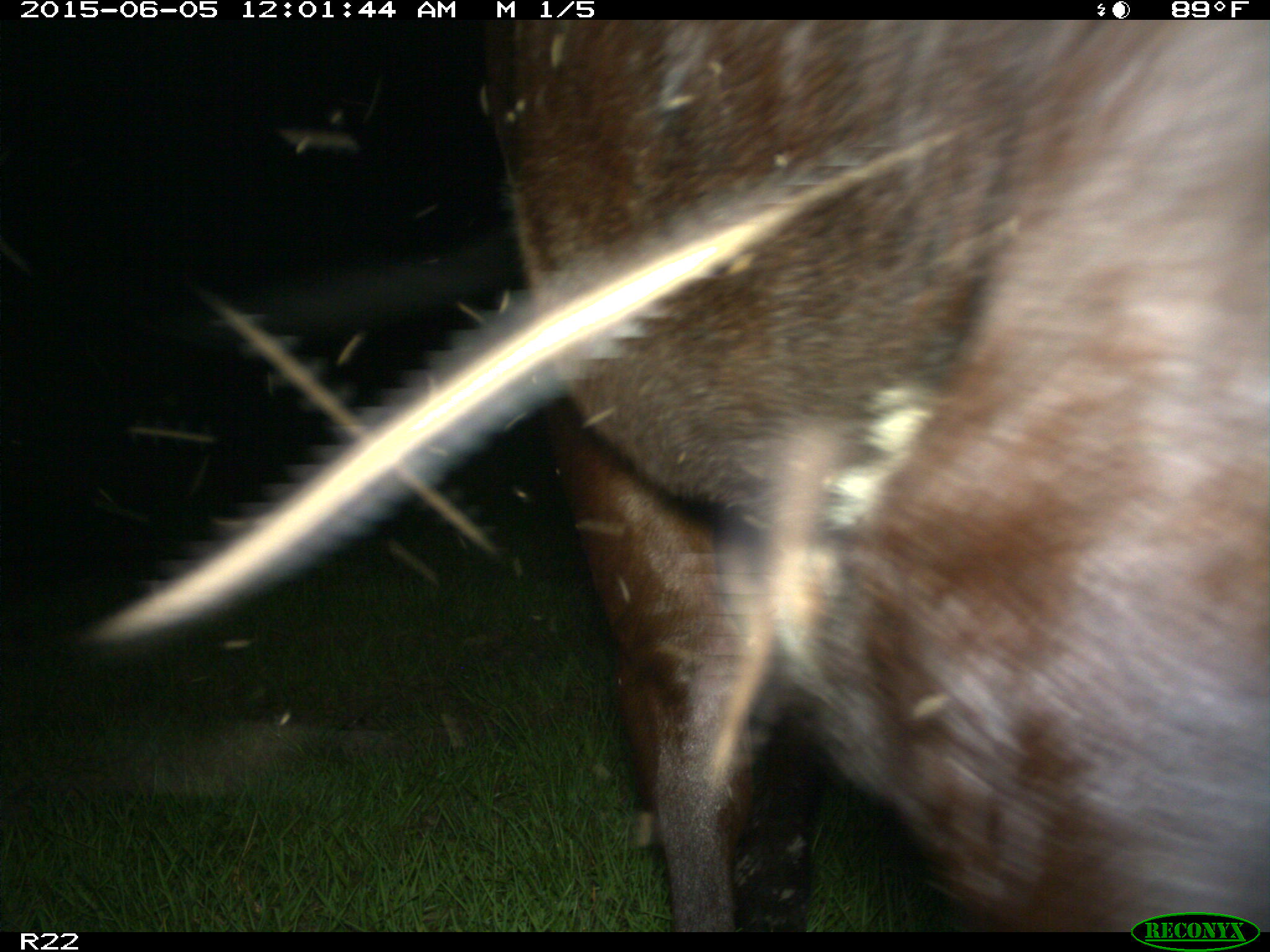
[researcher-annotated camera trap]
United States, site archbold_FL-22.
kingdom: Animalia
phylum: Chordata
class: Mammalia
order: Artiodactyla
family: Bovidae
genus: Bos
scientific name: Bos taurus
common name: domestic cow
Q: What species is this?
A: Bos taurus (domestic cow).